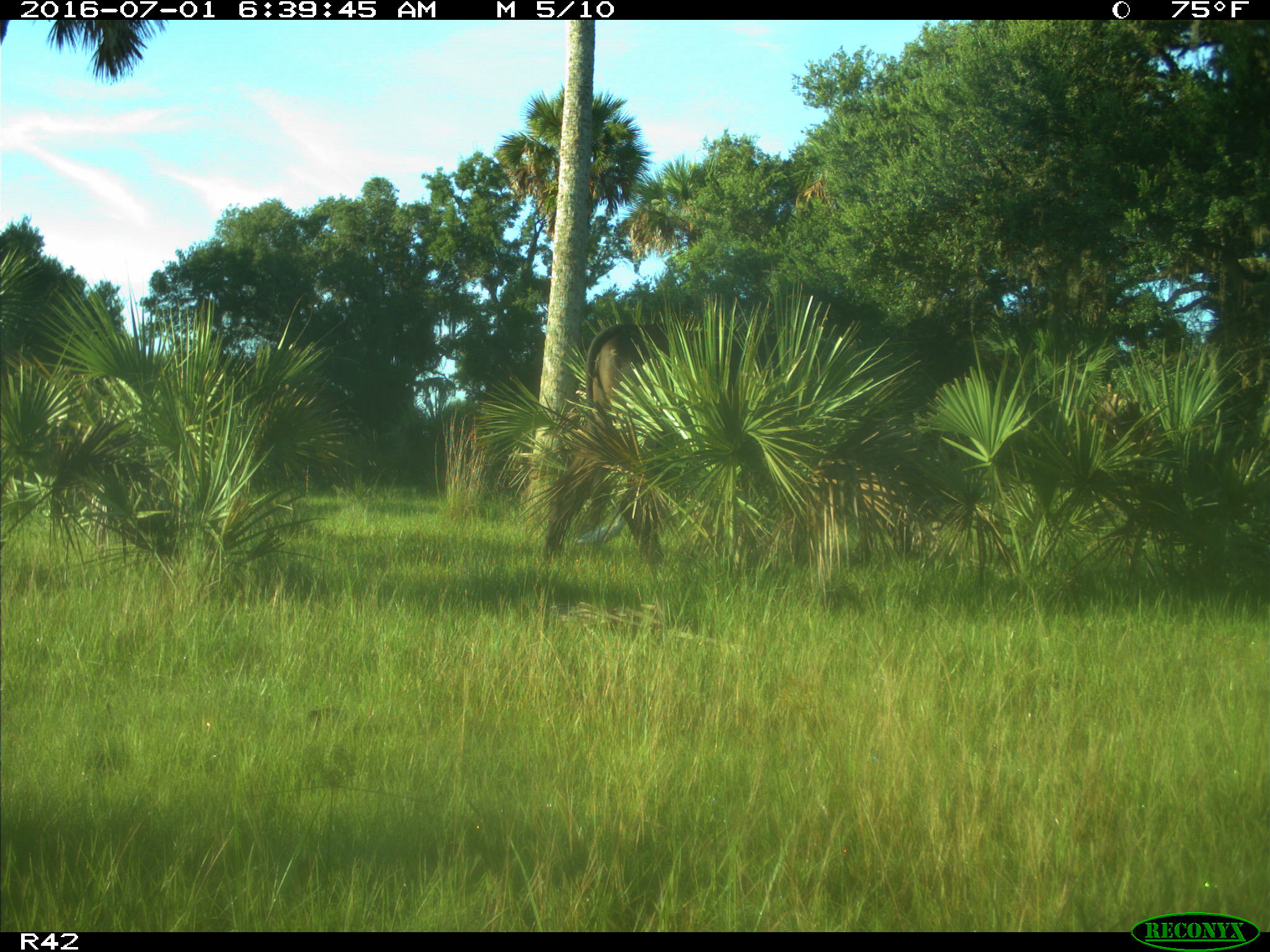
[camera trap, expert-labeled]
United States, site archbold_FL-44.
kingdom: Animalia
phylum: Chordata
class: Mammalia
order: Artiodactyla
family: Bovidae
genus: Bos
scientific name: Bos taurus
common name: domestic cow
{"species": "Bos taurus (domestic cow)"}